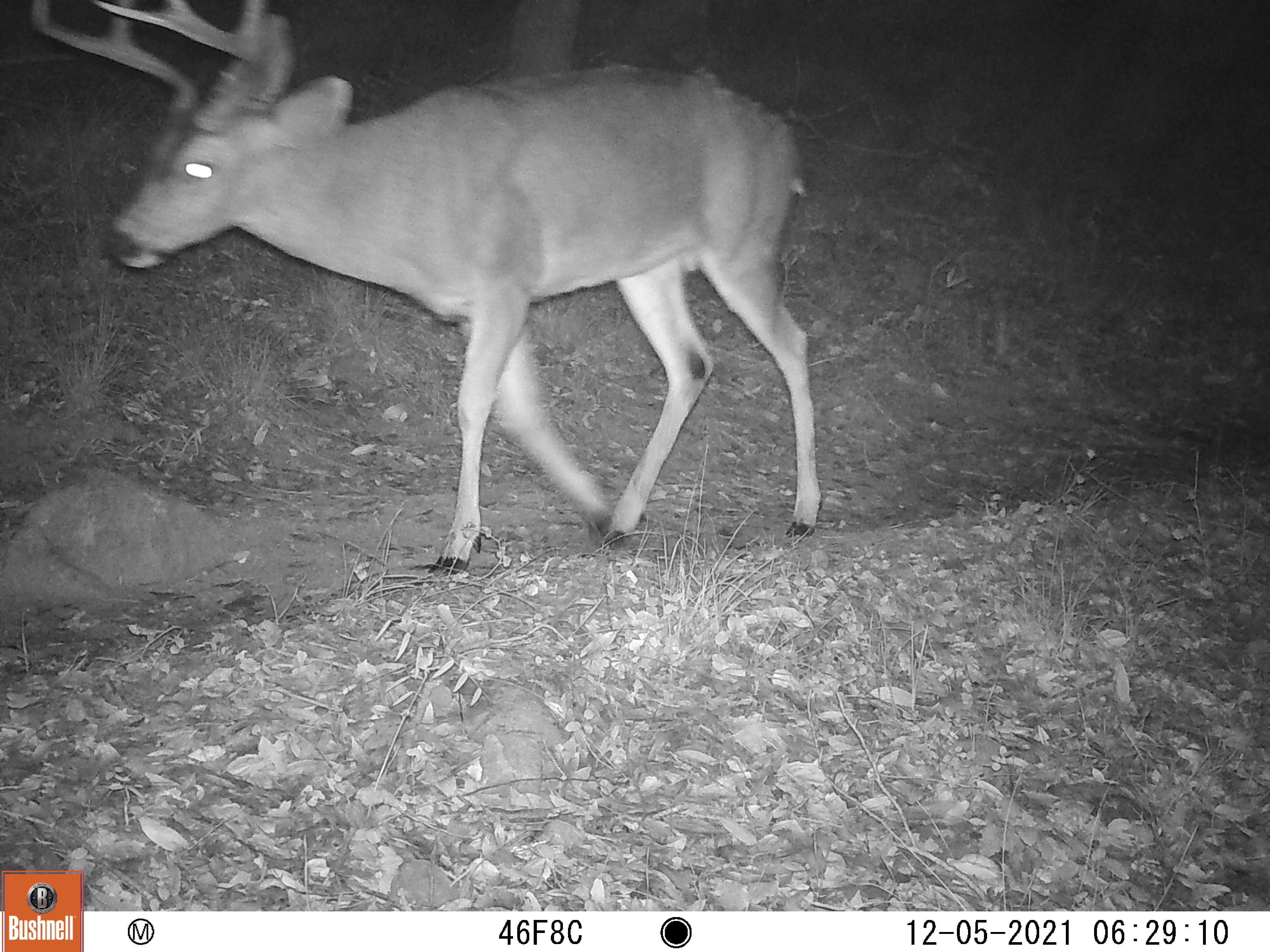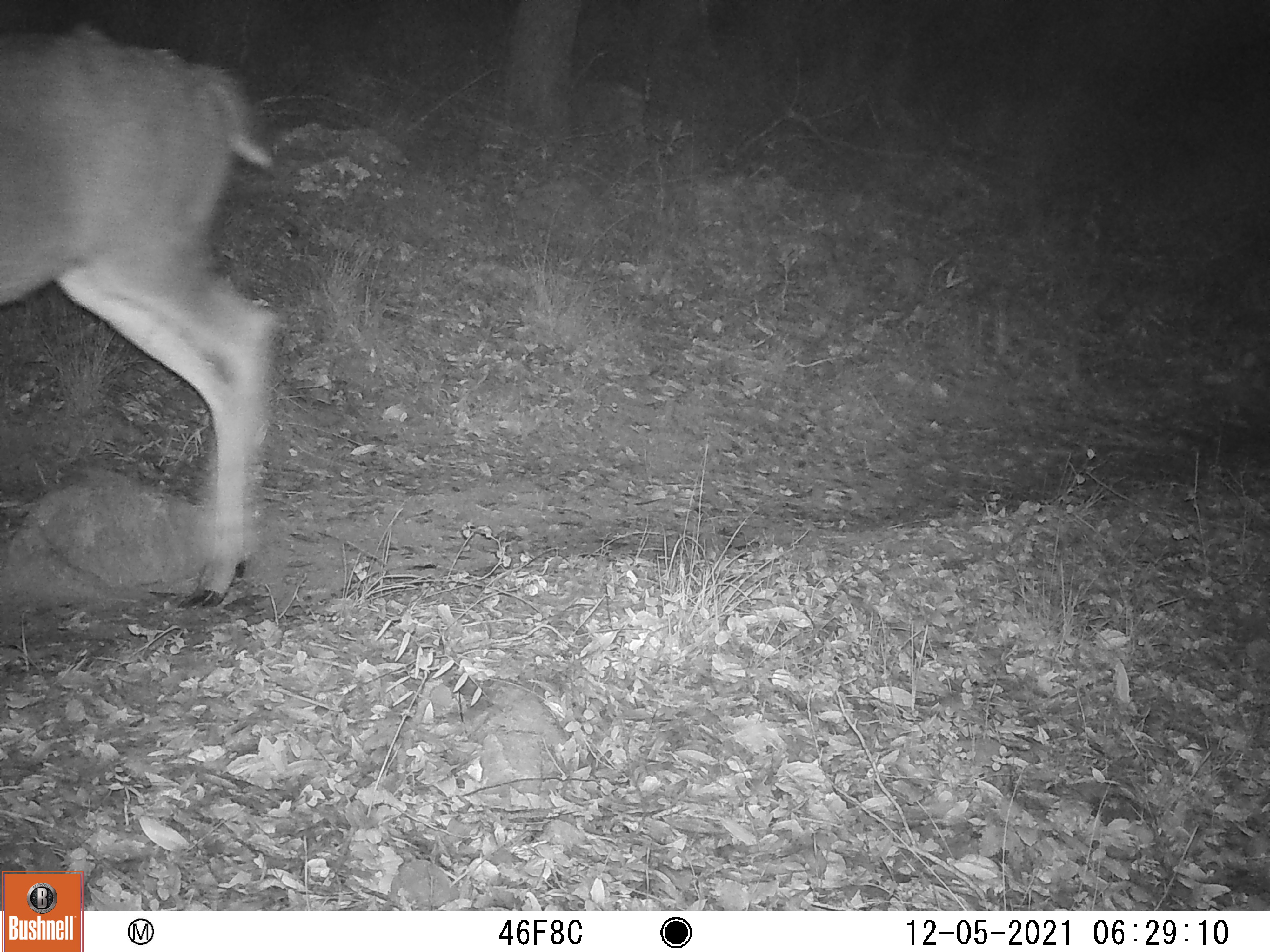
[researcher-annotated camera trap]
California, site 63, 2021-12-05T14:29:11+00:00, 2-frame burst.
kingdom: Animalia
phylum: Chordata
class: Mammalia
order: Artiodactyla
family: Cervidae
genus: Odocoileus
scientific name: Odocoileus hemionus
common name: mule deer